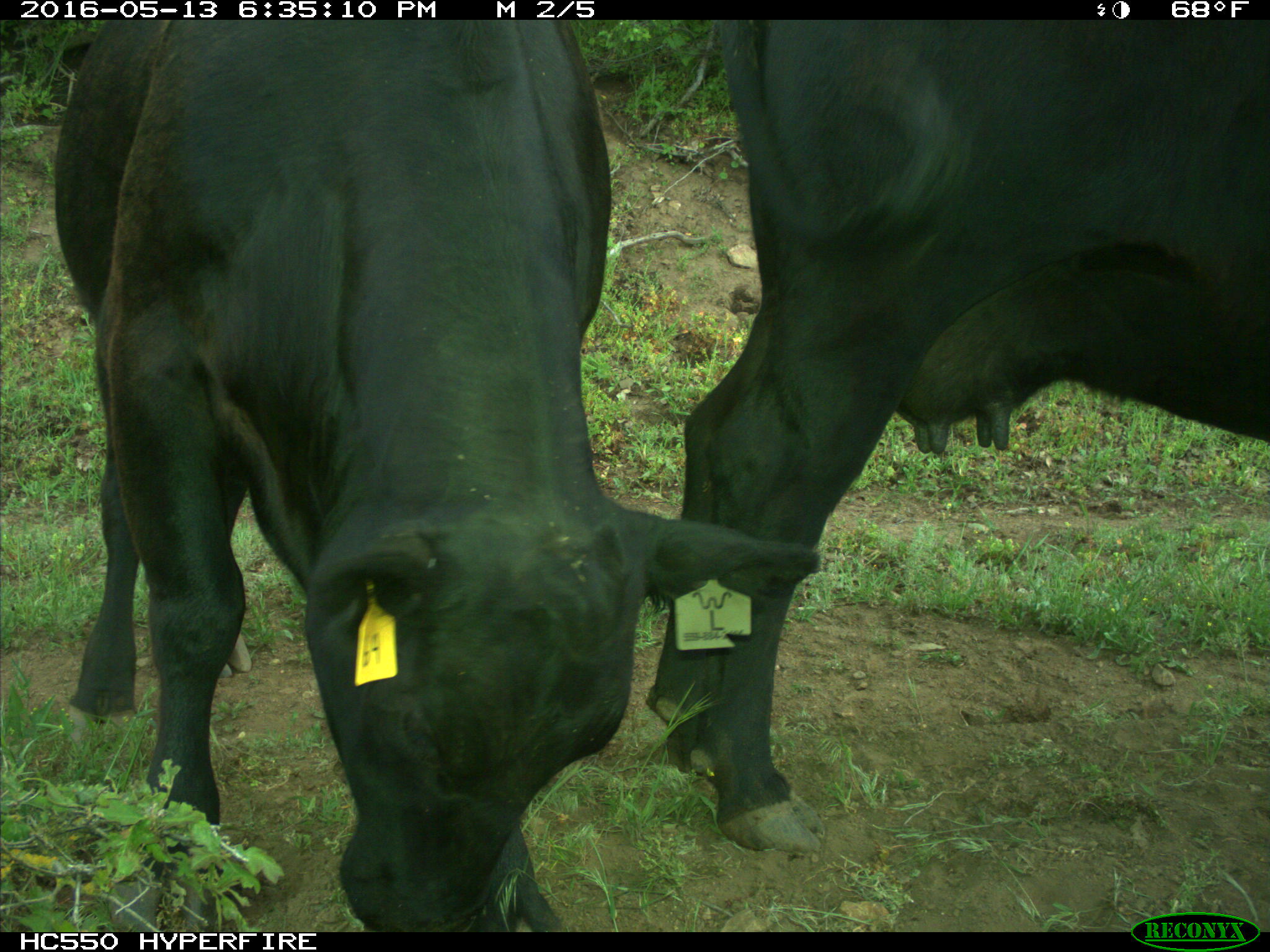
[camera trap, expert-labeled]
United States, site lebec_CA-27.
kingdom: Animalia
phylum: Chordata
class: Mammalia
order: Artiodactyla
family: Bovidae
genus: Bos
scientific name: Bos taurus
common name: domestic cow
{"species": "Bos taurus (domestic cow)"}